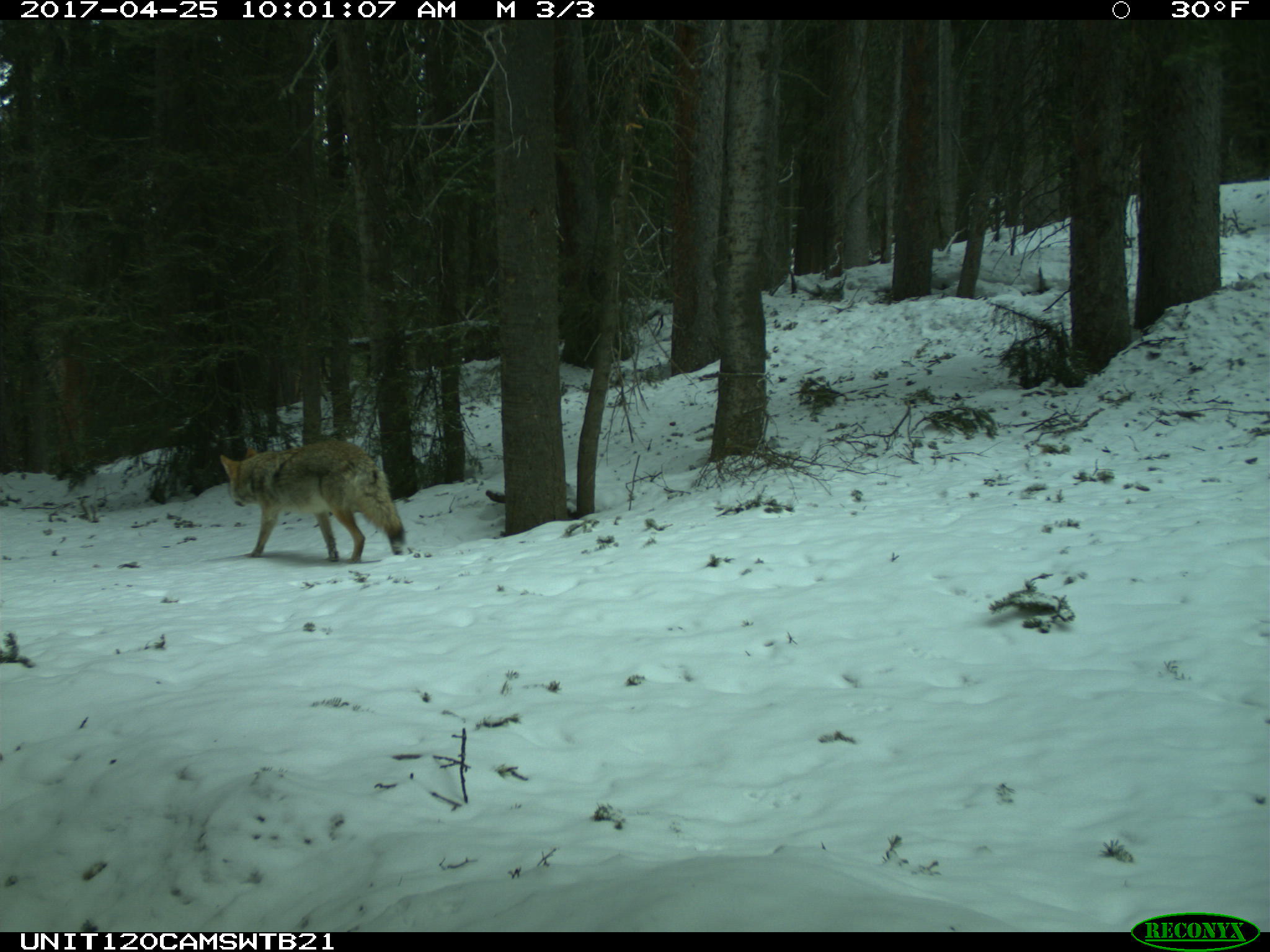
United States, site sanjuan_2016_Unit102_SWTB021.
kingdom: Animalia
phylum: Chordata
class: Mammalia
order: Carnivora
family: Canidae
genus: Canis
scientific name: Canis latrans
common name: coyote